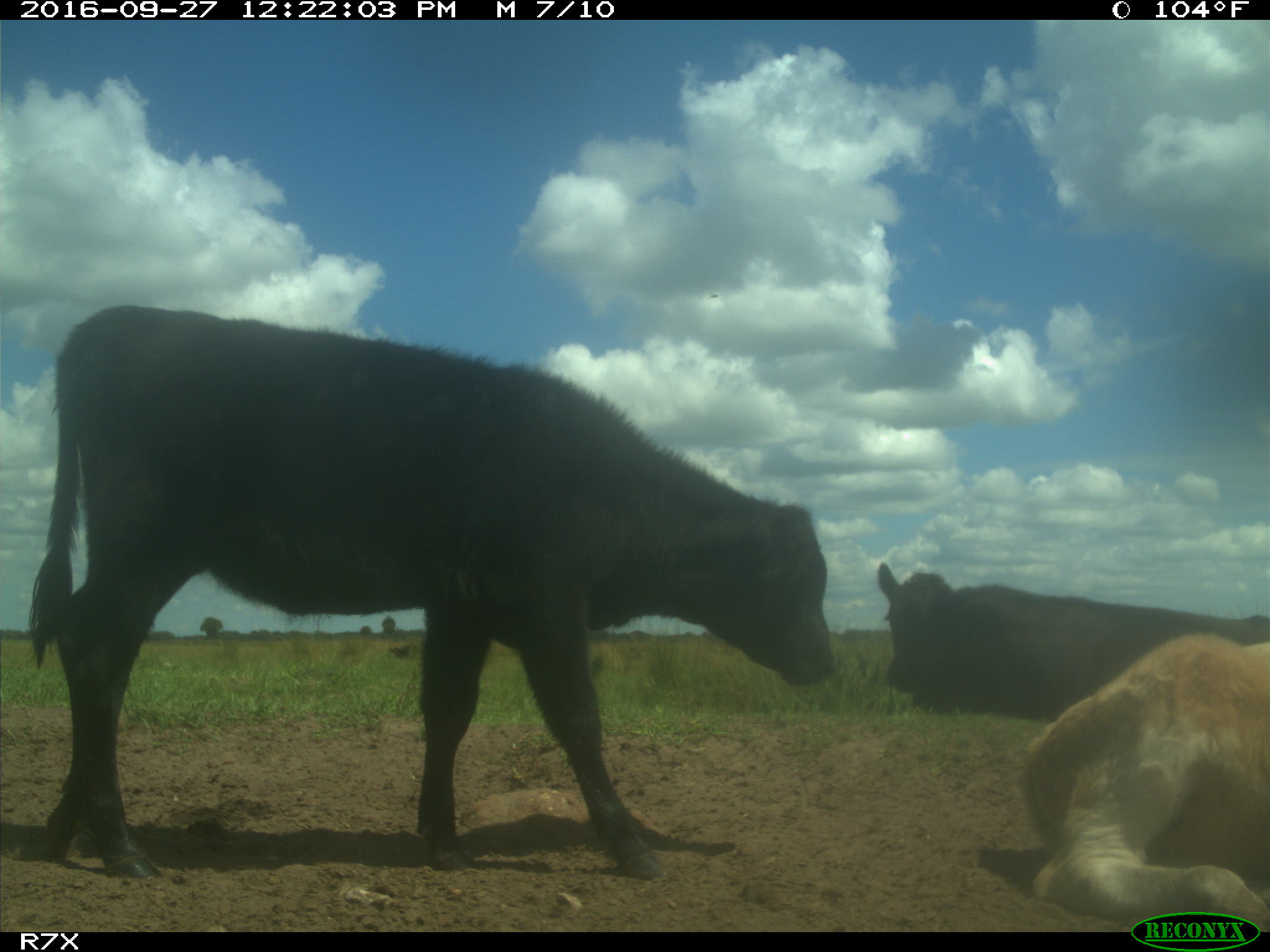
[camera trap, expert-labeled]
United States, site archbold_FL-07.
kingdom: Animalia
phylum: Chordata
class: Mammalia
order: Artiodactyla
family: Bovidae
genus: Bos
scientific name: Bos taurus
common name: domestic cow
Bos taurus (domestic cow).